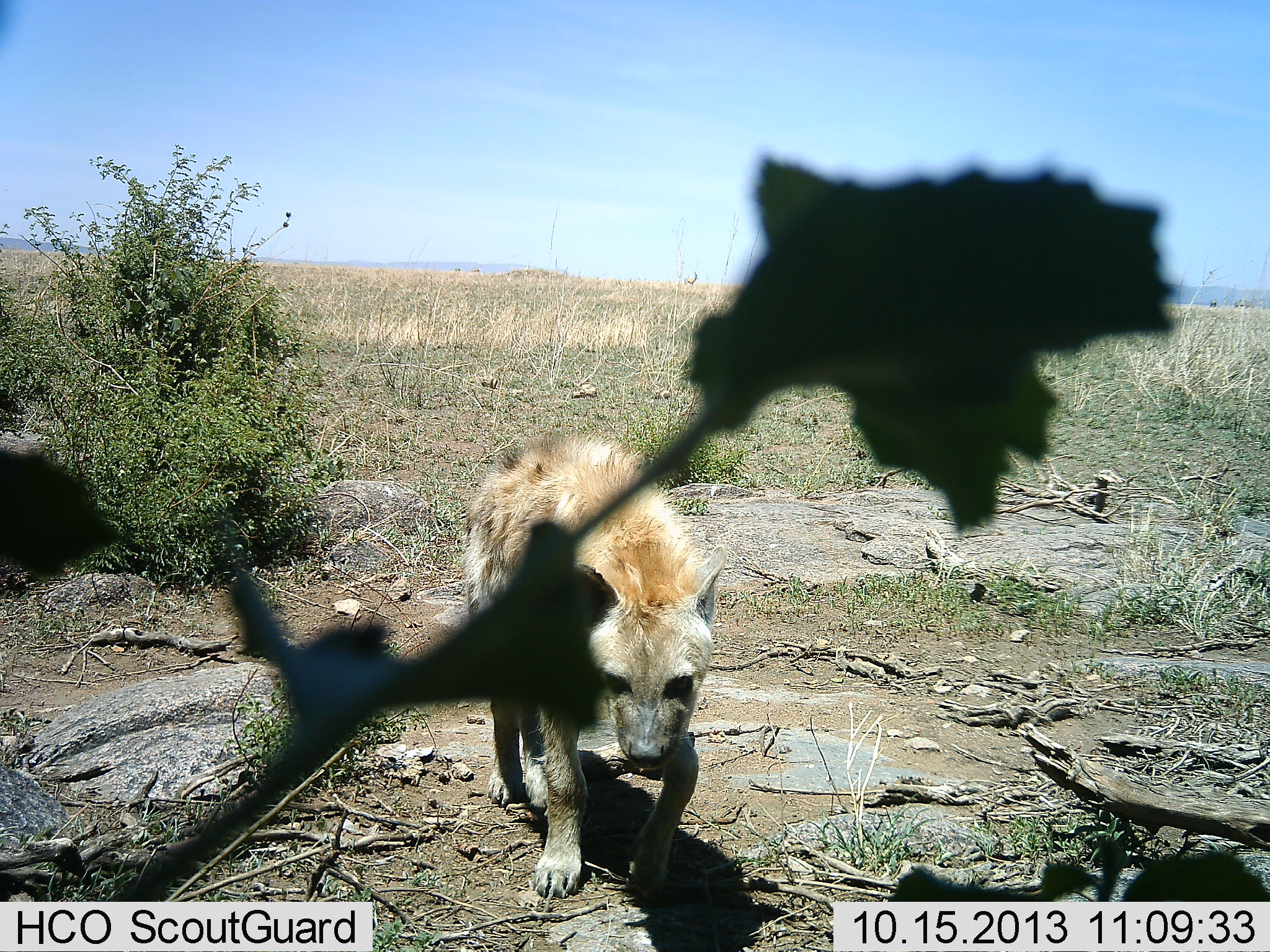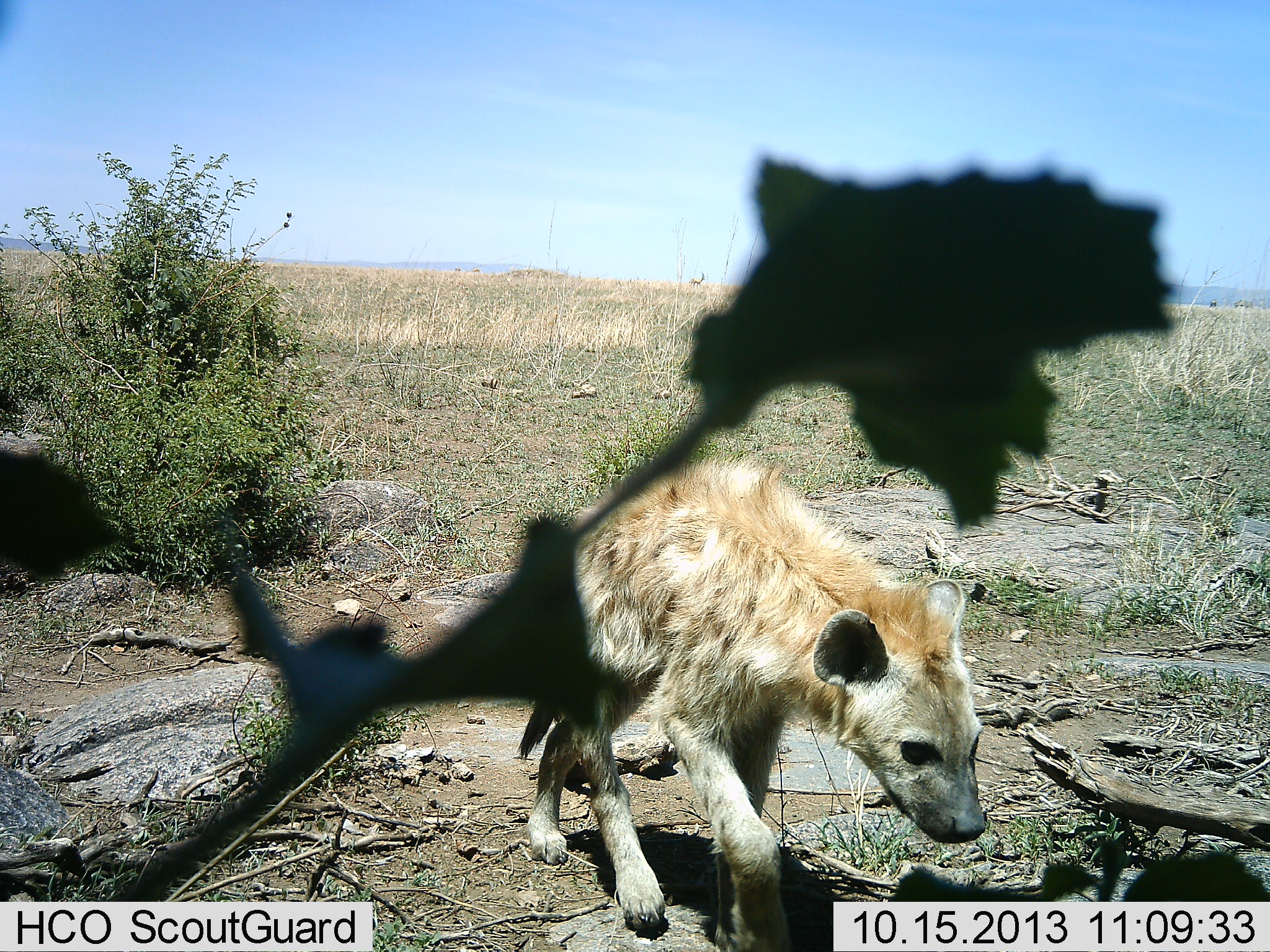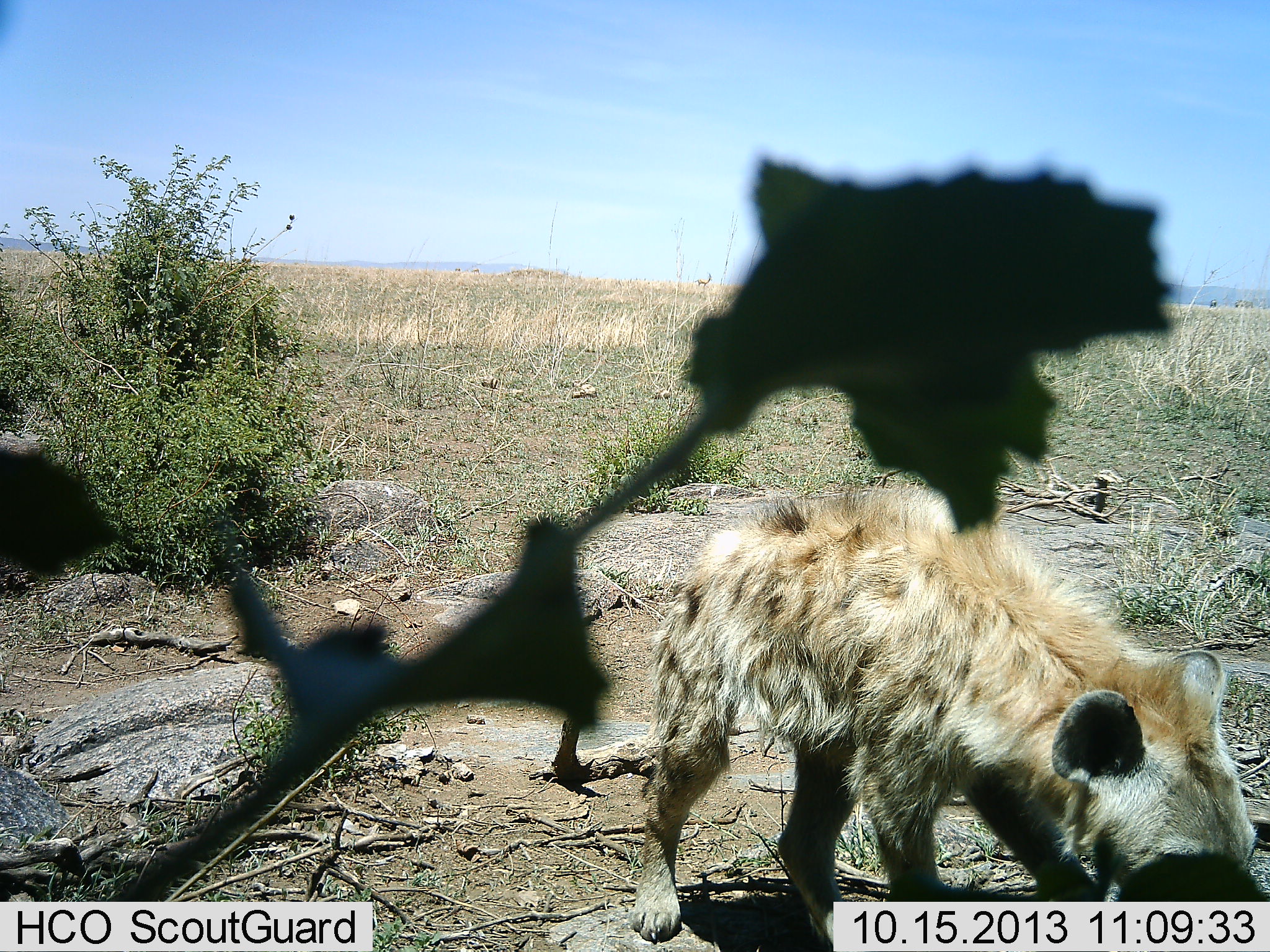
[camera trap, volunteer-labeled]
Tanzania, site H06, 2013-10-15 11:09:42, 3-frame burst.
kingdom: Animalia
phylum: Chordata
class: Mammalia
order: Carnivora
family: Hyaenidae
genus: Crocuta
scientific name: Crocuta crocuta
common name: spotted hyena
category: hyenaspotted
Hyenaspotted (spotted hyena) (Crocuta crocuta), count 1. Behavior (volunteer vote fractions): standing 20%, resting 0%, moving 90%, interacting 0%. Young present (vote fraction): 0%. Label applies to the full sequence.